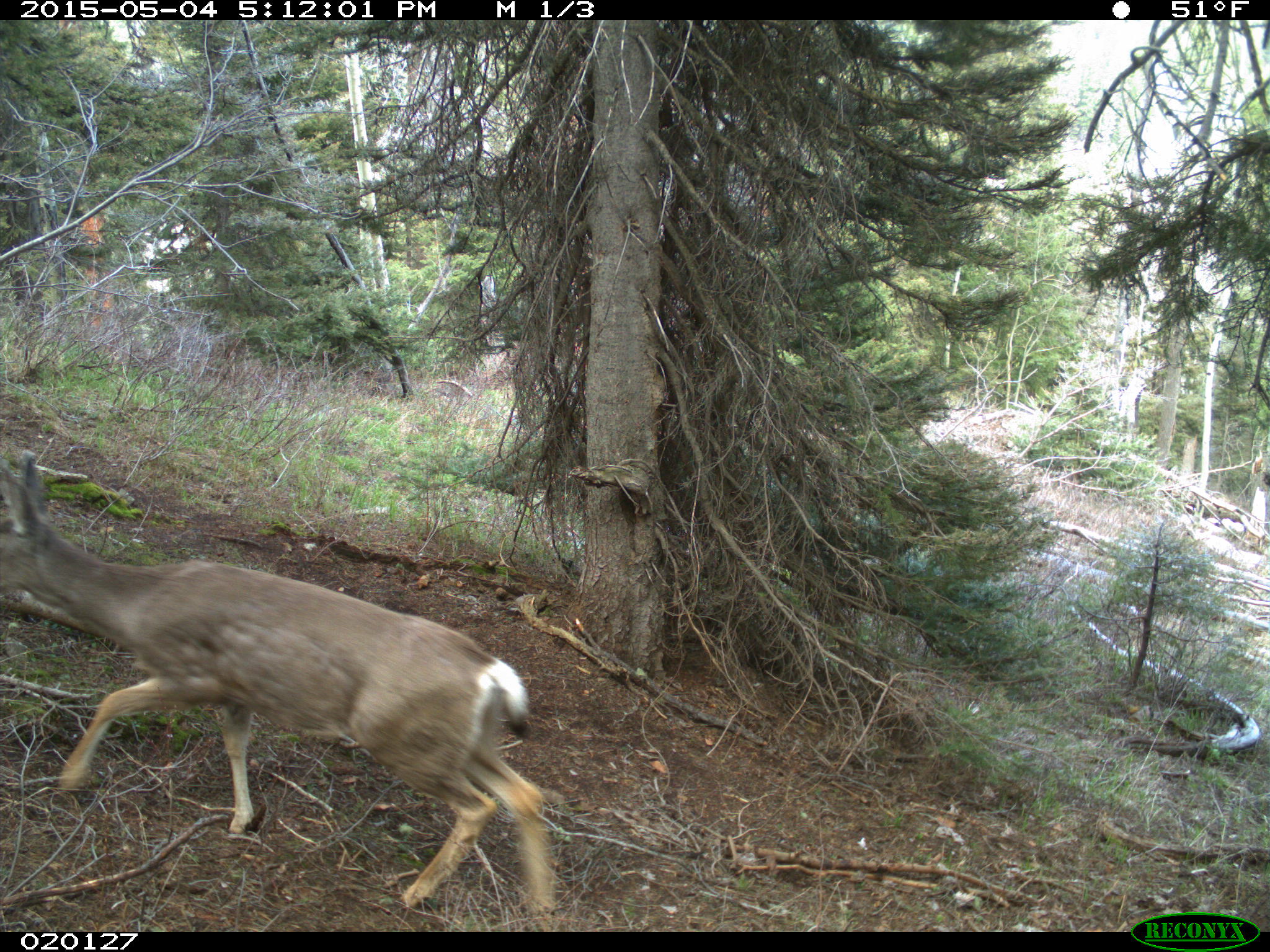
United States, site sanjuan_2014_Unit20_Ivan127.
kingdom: Animalia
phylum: Chordata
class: Mammalia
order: Artiodactyla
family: Cervidae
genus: Odocoileus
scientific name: Odocoileus hemionus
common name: mule deer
Odocoileus hemionus (mule deer).